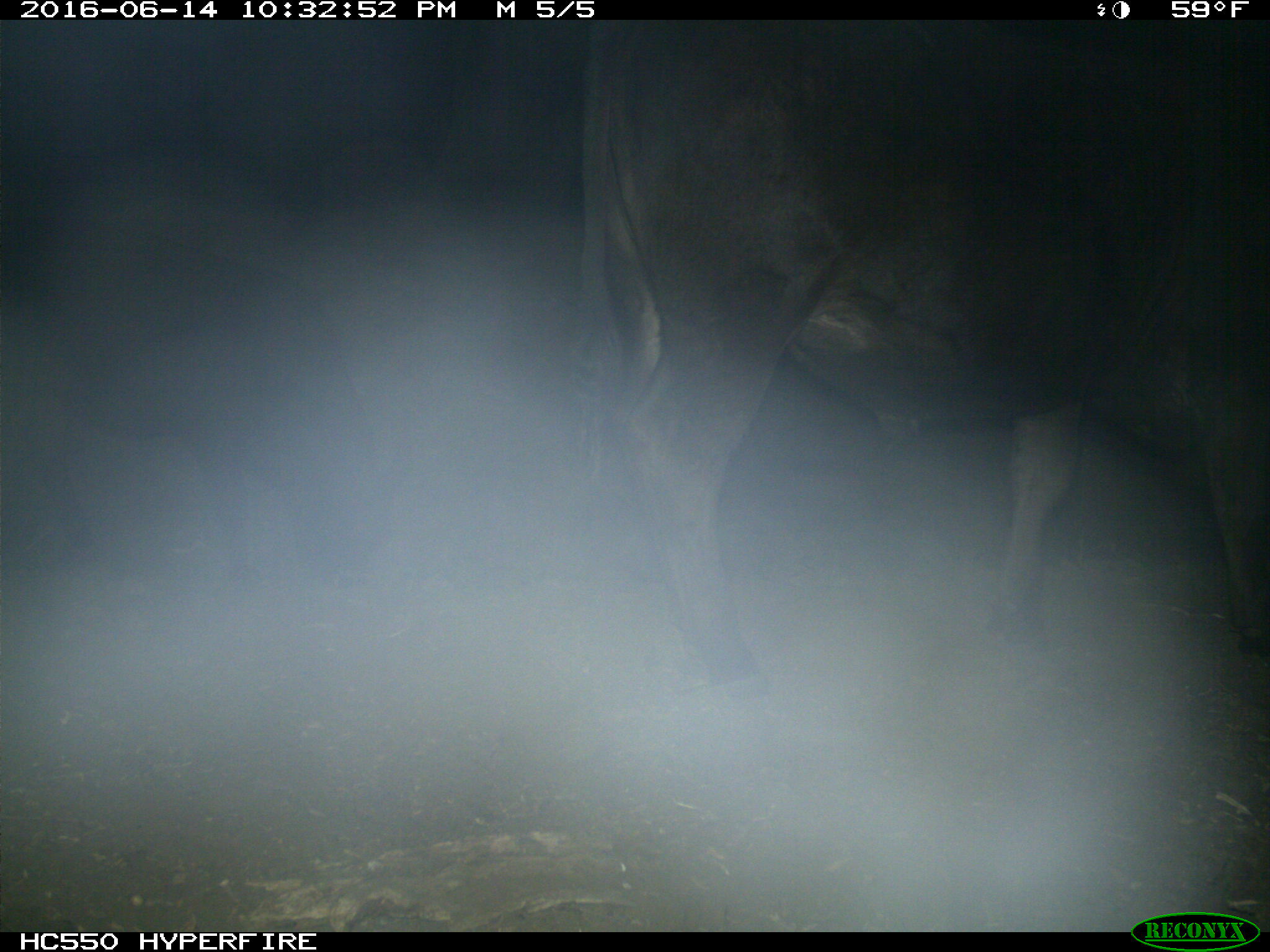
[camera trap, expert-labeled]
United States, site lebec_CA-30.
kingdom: Animalia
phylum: Chordata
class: Mammalia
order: Artiodactyla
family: Bovidae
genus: Bos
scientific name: Bos taurus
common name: domestic cow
Bos taurus (domestic cow).